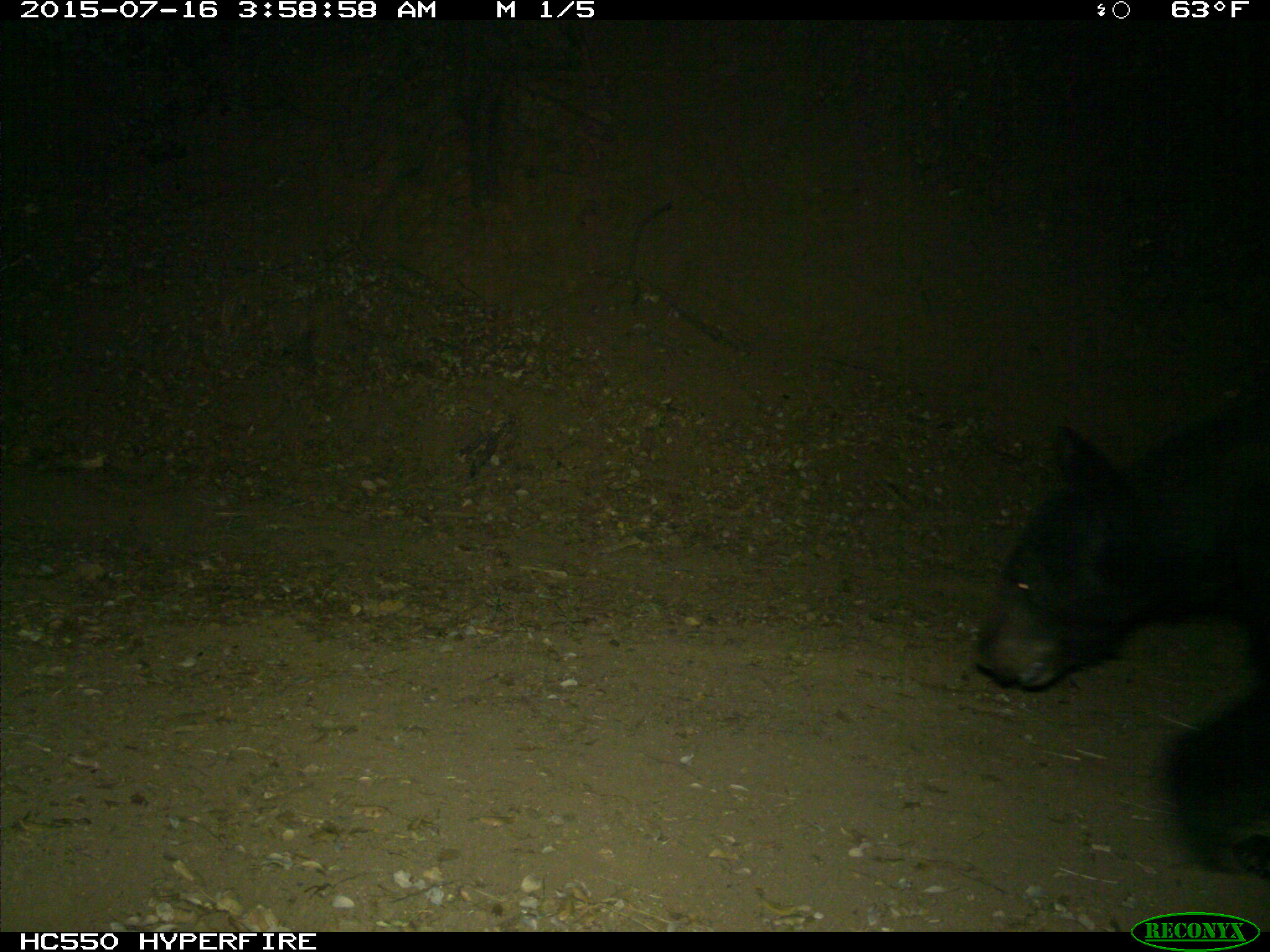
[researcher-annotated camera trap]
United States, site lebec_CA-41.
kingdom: Animalia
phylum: Chordata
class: Mammalia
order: Carnivora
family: Ursidae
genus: Ursus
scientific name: Ursus americanus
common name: american black bear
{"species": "Ursus americanus (american black bear)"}